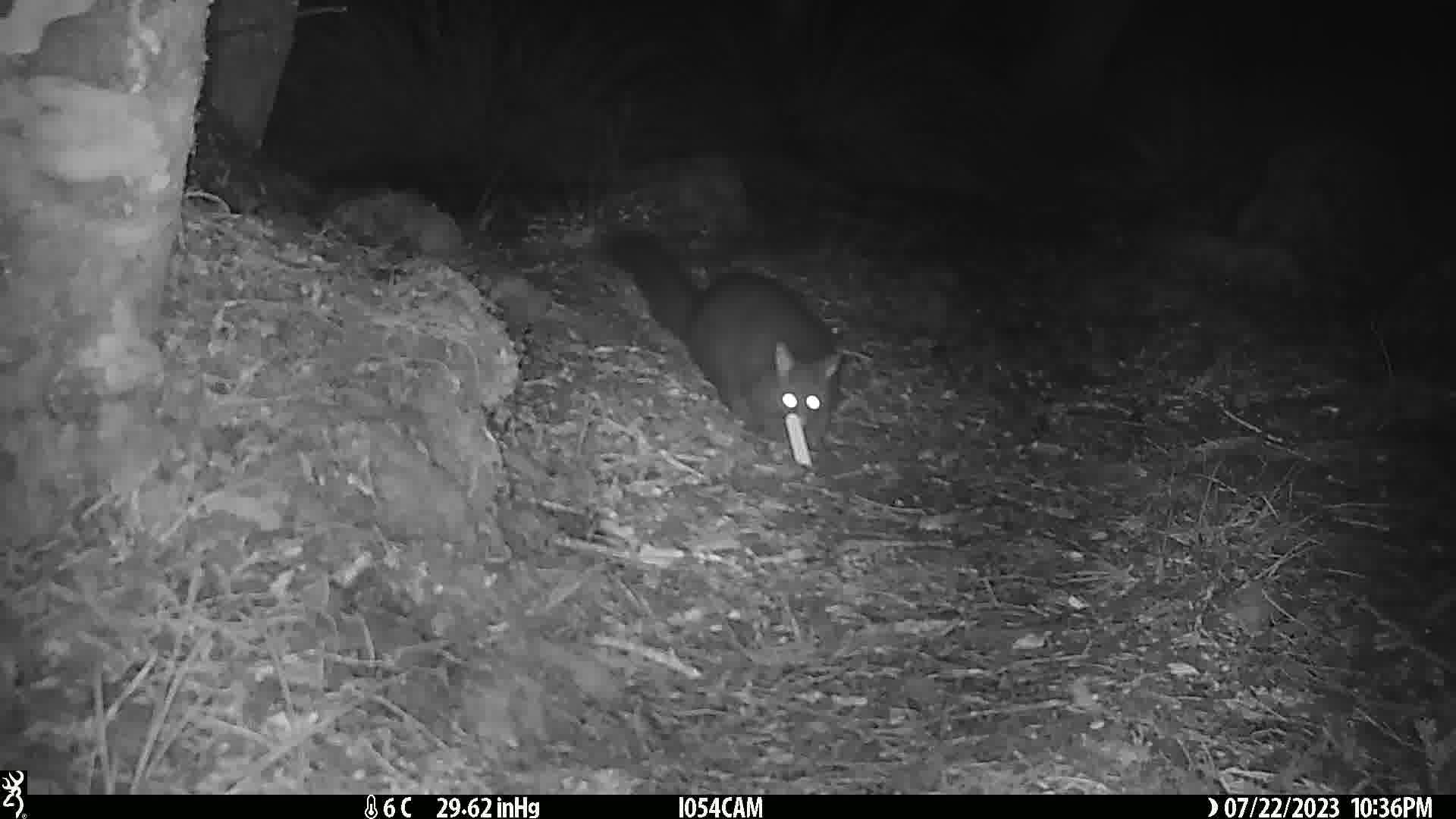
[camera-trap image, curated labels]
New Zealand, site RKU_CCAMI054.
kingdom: Animalia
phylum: Chordata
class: Mammalia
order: Diprotodontia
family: Phalangeridae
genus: Trichosurus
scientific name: Trichosurus vulpecula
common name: common brushtail possum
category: possum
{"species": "possum (common brushtail possum) (Trichosurus vulpecula)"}